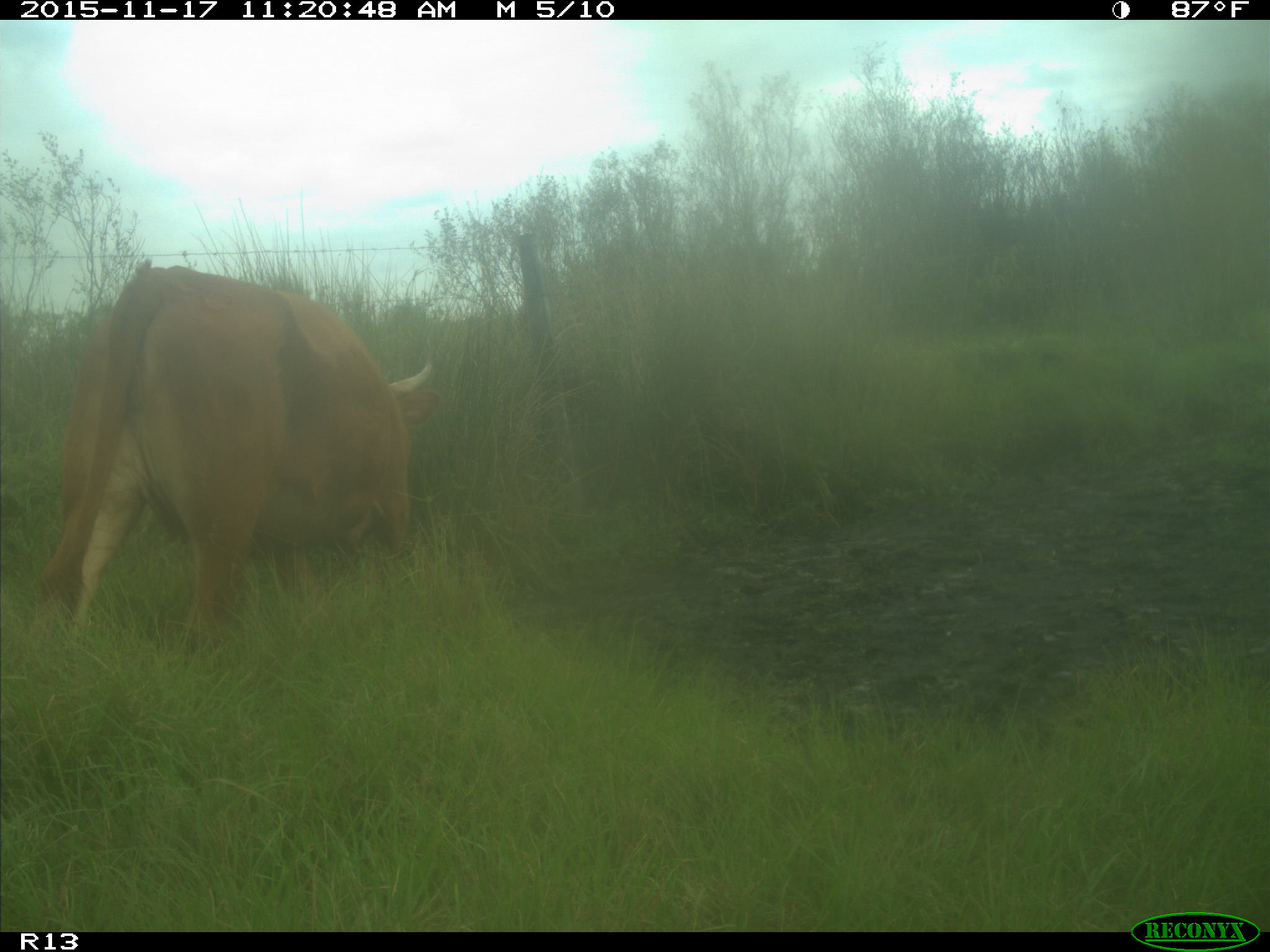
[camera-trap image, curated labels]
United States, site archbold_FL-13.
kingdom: Animalia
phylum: Chordata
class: Mammalia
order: Artiodactyla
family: Bovidae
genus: Bos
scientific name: Bos taurus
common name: domestic cow